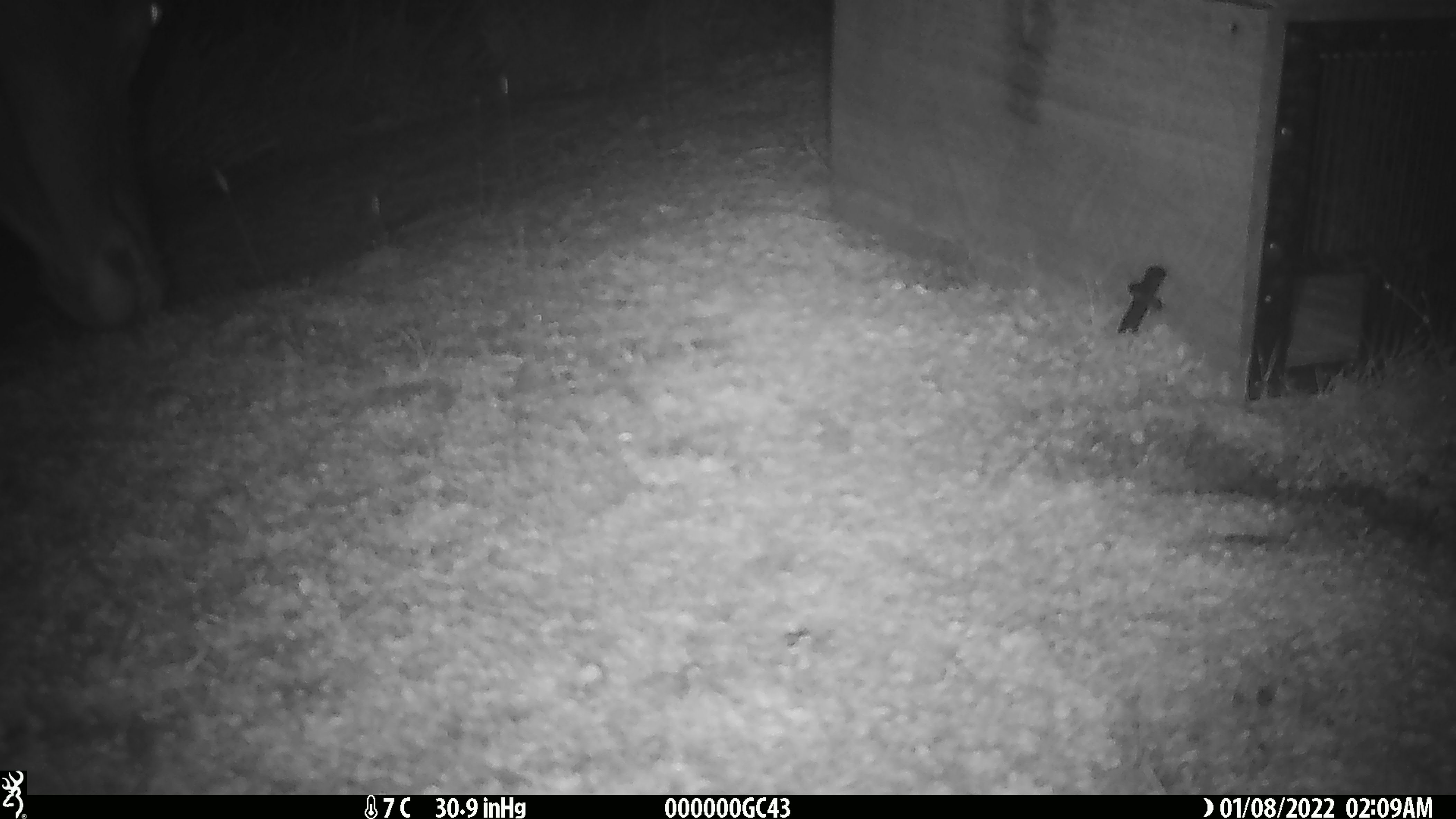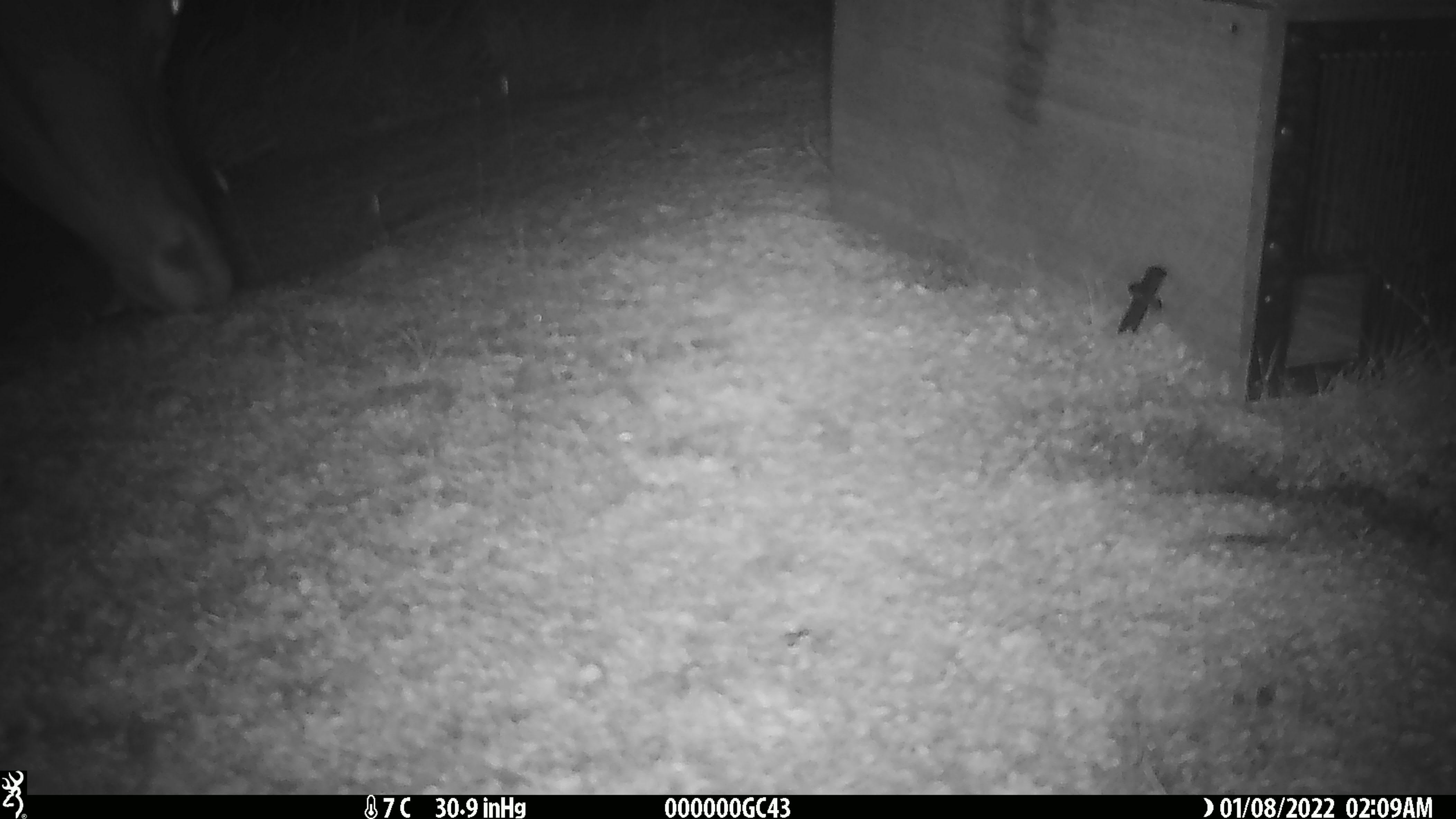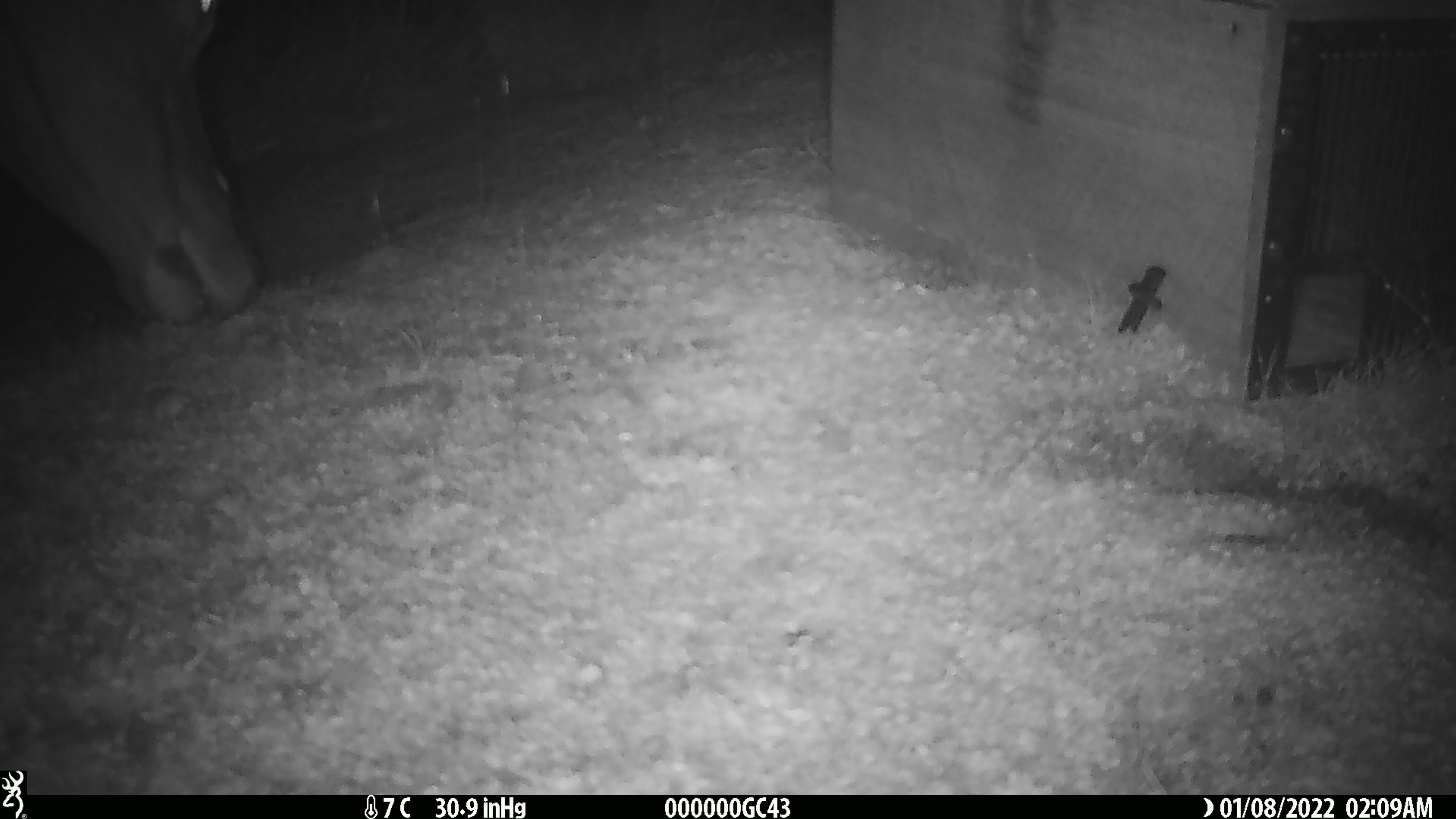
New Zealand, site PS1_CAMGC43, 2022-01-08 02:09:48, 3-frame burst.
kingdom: Animalia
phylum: Chordata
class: Mammalia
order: Artiodactyla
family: Cervidae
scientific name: Cervidae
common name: deer